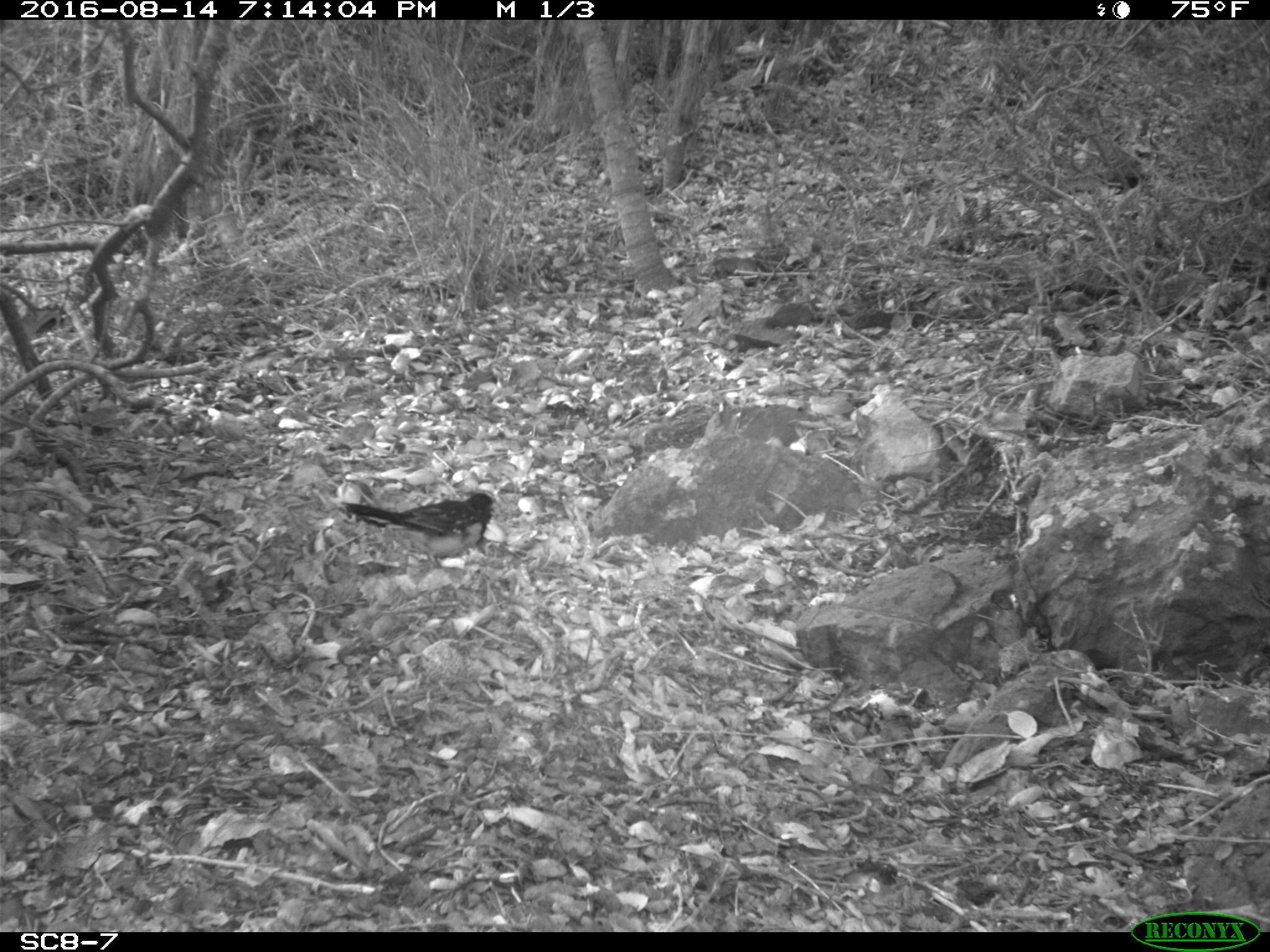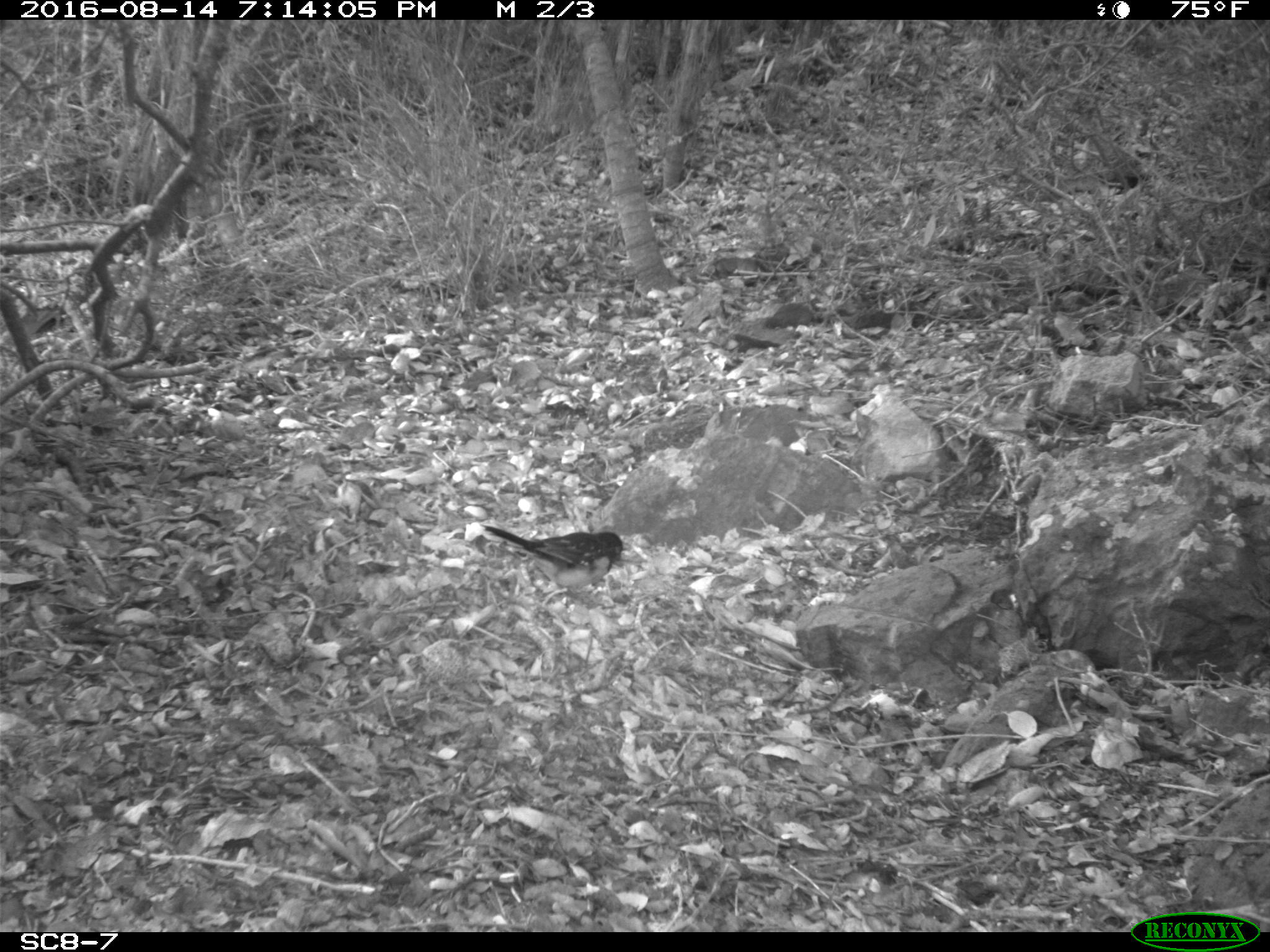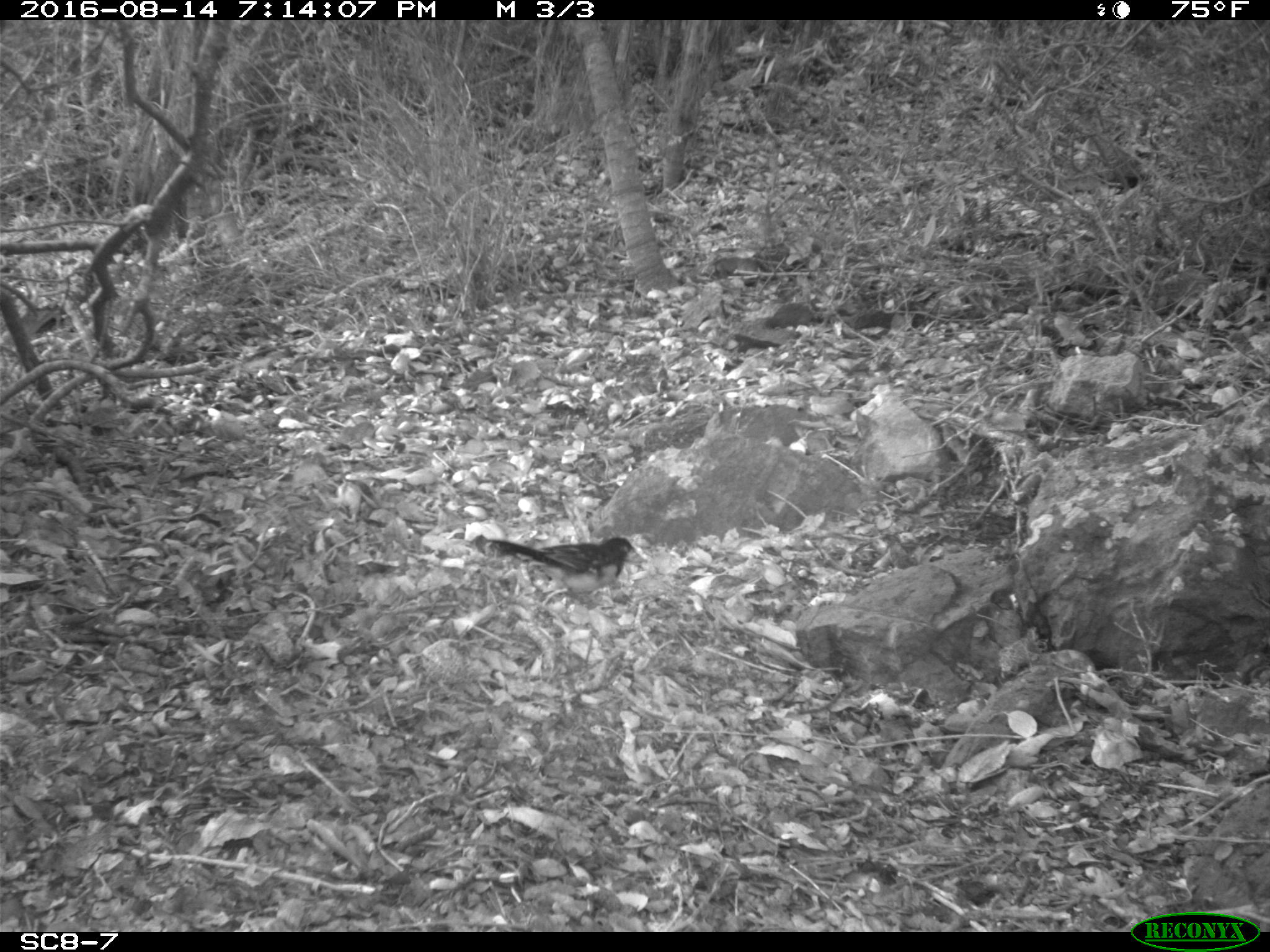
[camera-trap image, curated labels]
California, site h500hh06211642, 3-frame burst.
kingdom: Animalia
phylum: Chordata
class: Aves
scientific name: Aves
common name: bird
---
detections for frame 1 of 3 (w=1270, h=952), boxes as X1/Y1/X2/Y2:
bird: 340/488/506/568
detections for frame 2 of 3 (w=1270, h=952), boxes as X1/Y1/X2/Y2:
bird: 482/524/622/607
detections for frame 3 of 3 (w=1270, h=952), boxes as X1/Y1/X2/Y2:
bird: 469/534/644/609